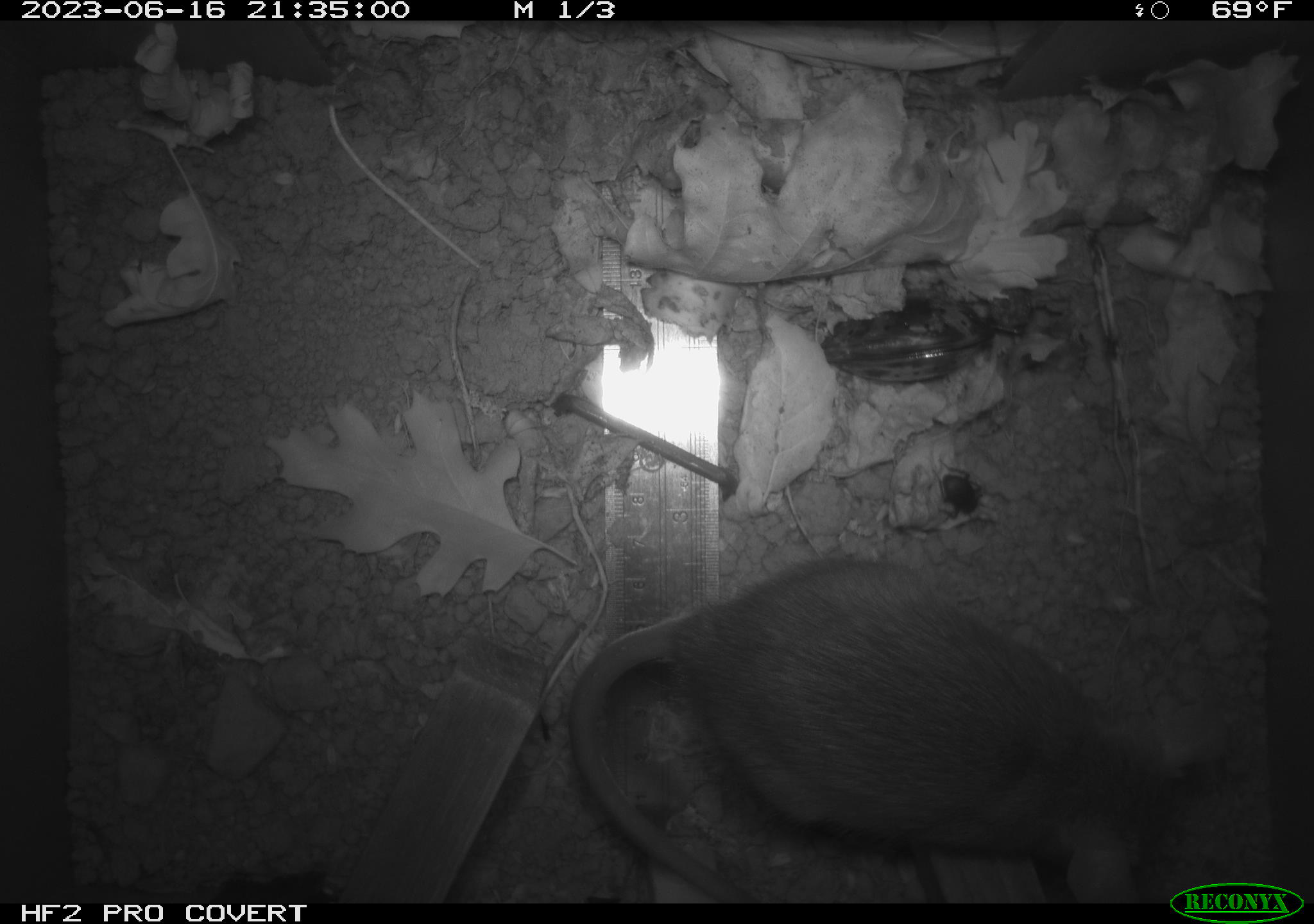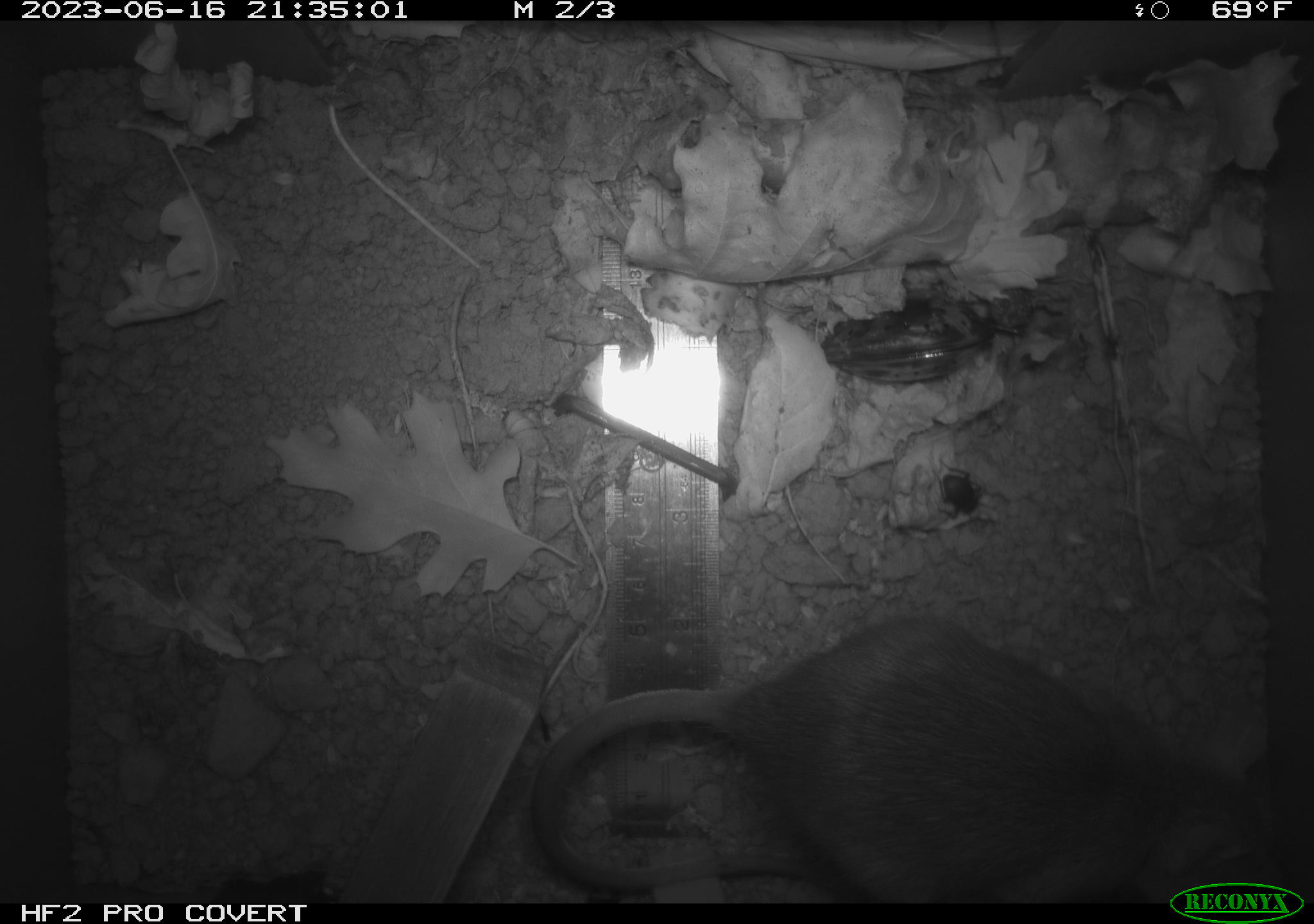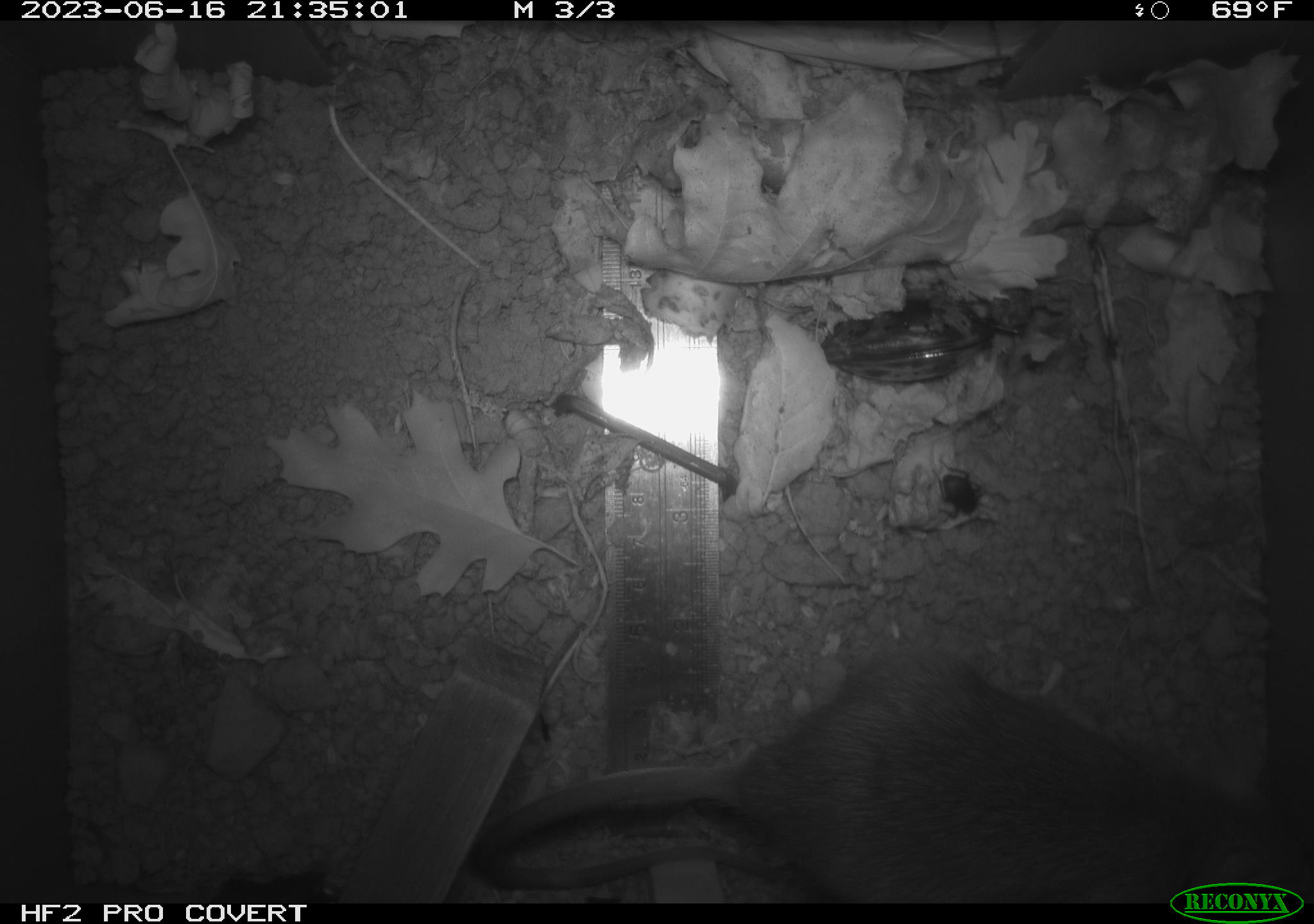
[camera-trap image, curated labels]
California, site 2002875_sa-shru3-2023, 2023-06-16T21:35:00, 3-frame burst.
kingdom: Animalia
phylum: Chordata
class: Mammalia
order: Rodentia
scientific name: Rodentia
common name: mouse species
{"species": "mouse species (Rodentia)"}